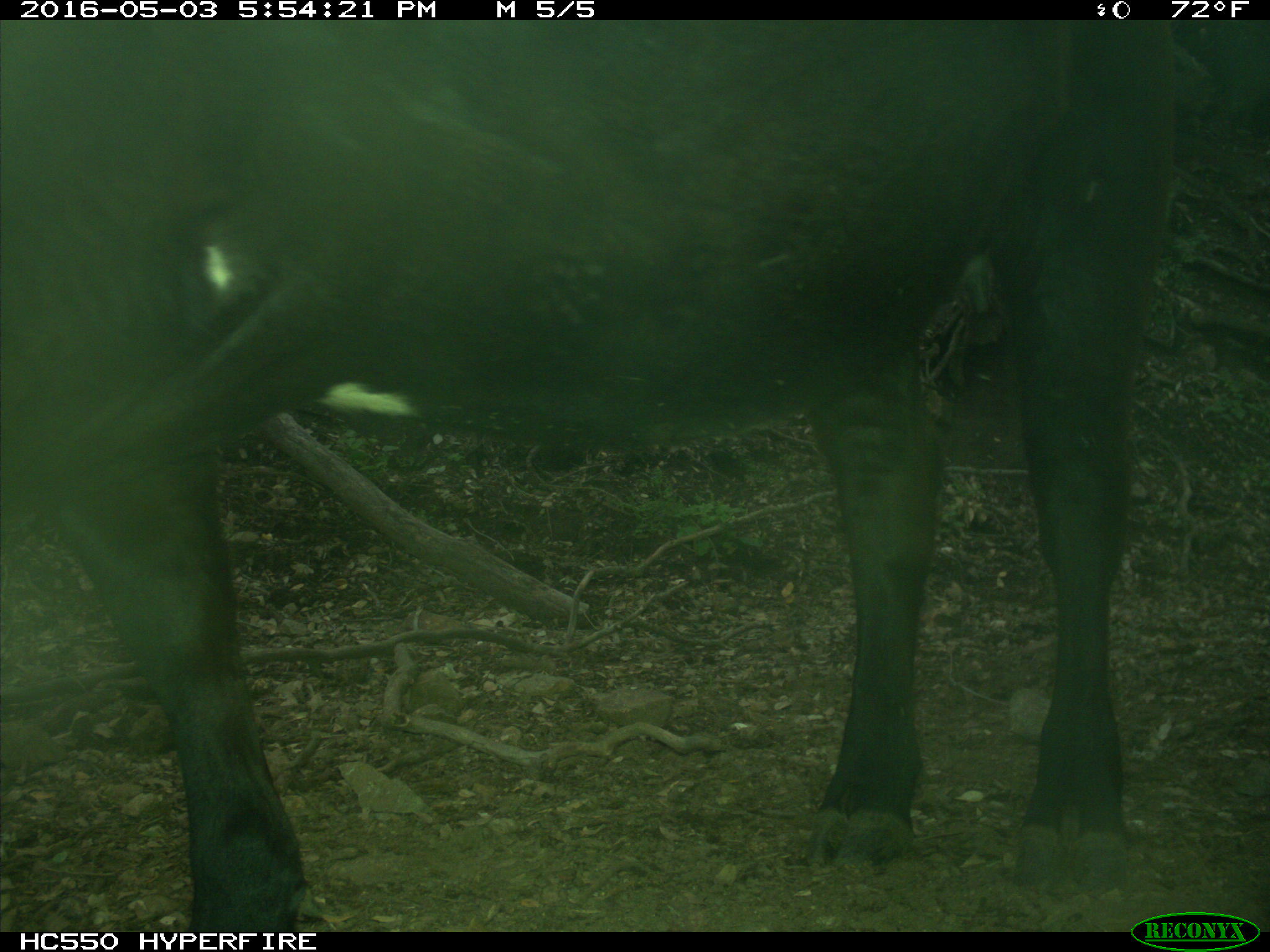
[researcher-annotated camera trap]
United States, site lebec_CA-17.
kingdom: Animalia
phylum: Chordata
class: Mammalia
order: Artiodactyla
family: Bovidae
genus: Bos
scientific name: Bos taurus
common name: domestic cow